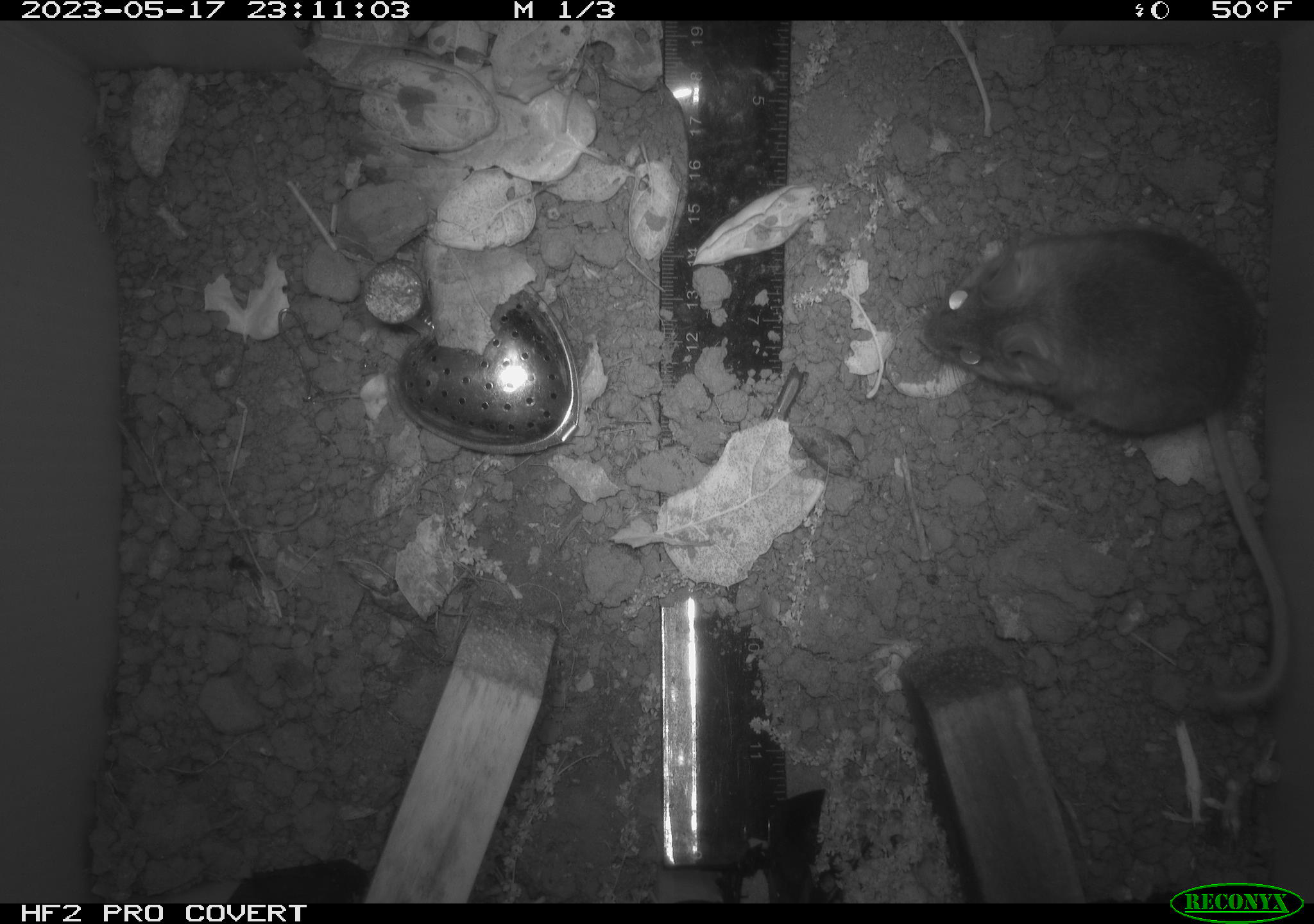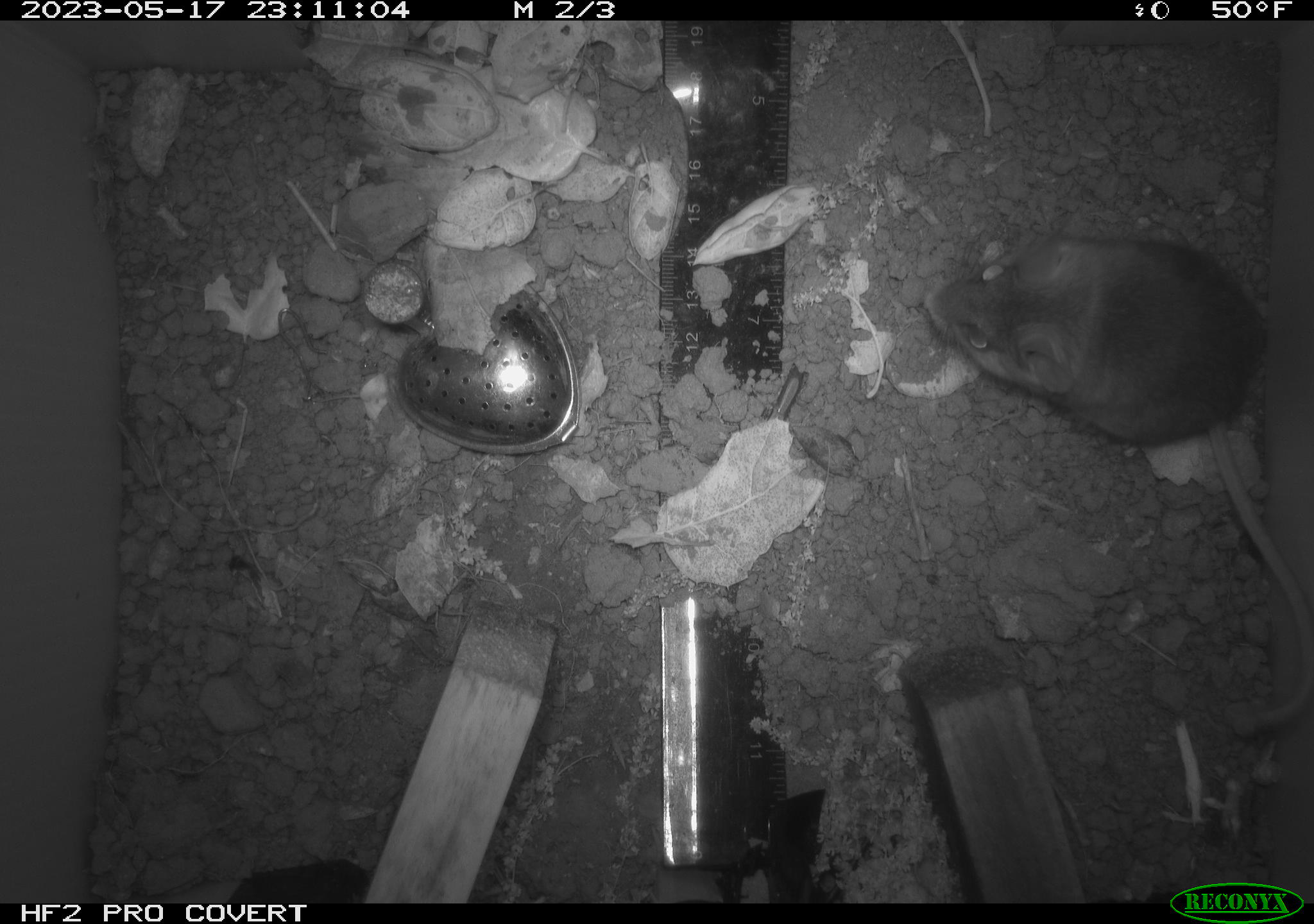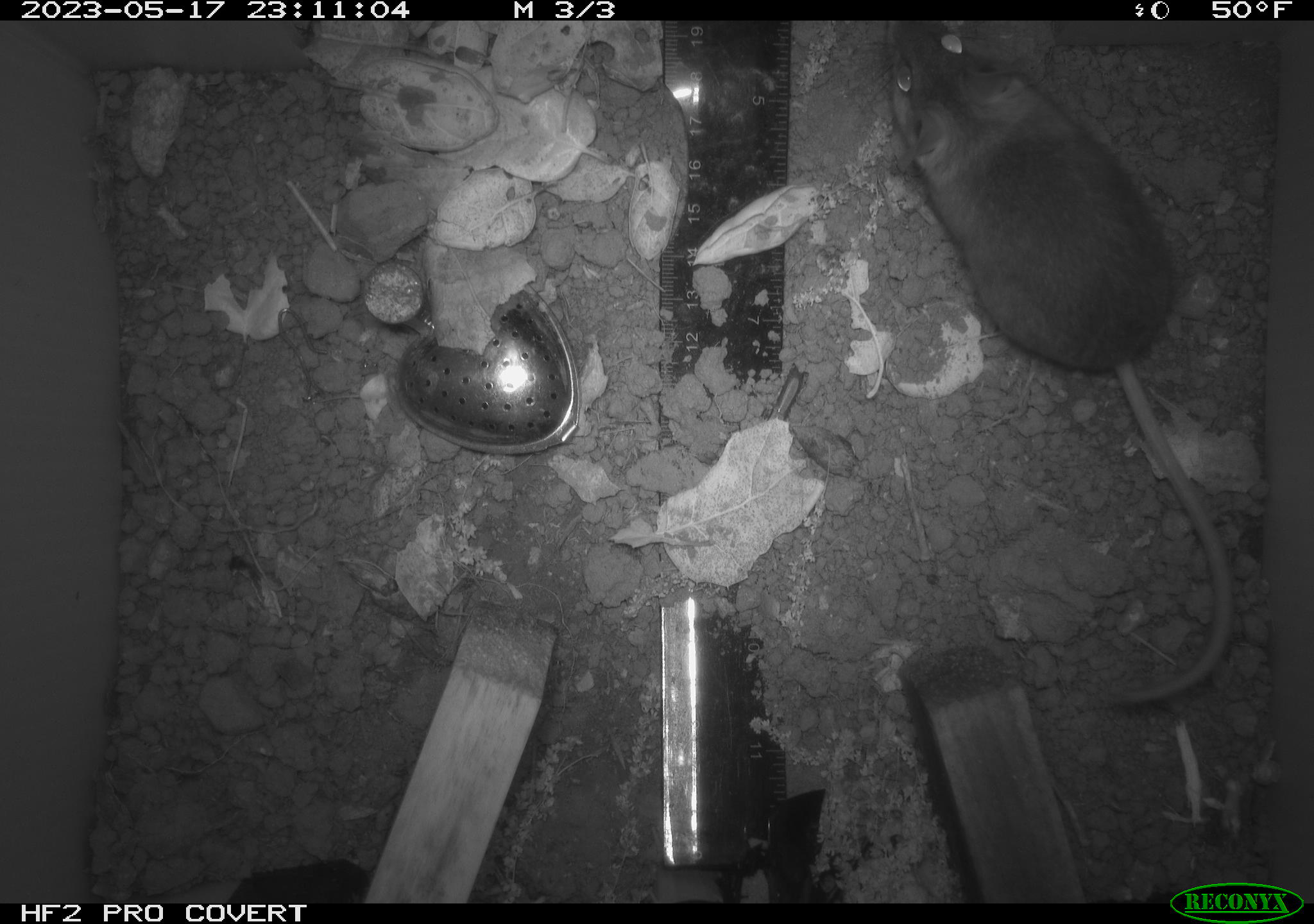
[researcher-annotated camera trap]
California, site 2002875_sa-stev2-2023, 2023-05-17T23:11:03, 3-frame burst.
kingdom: Animalia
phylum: Chordata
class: Mammalia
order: Rodentia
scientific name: Rodentia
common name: mouse species